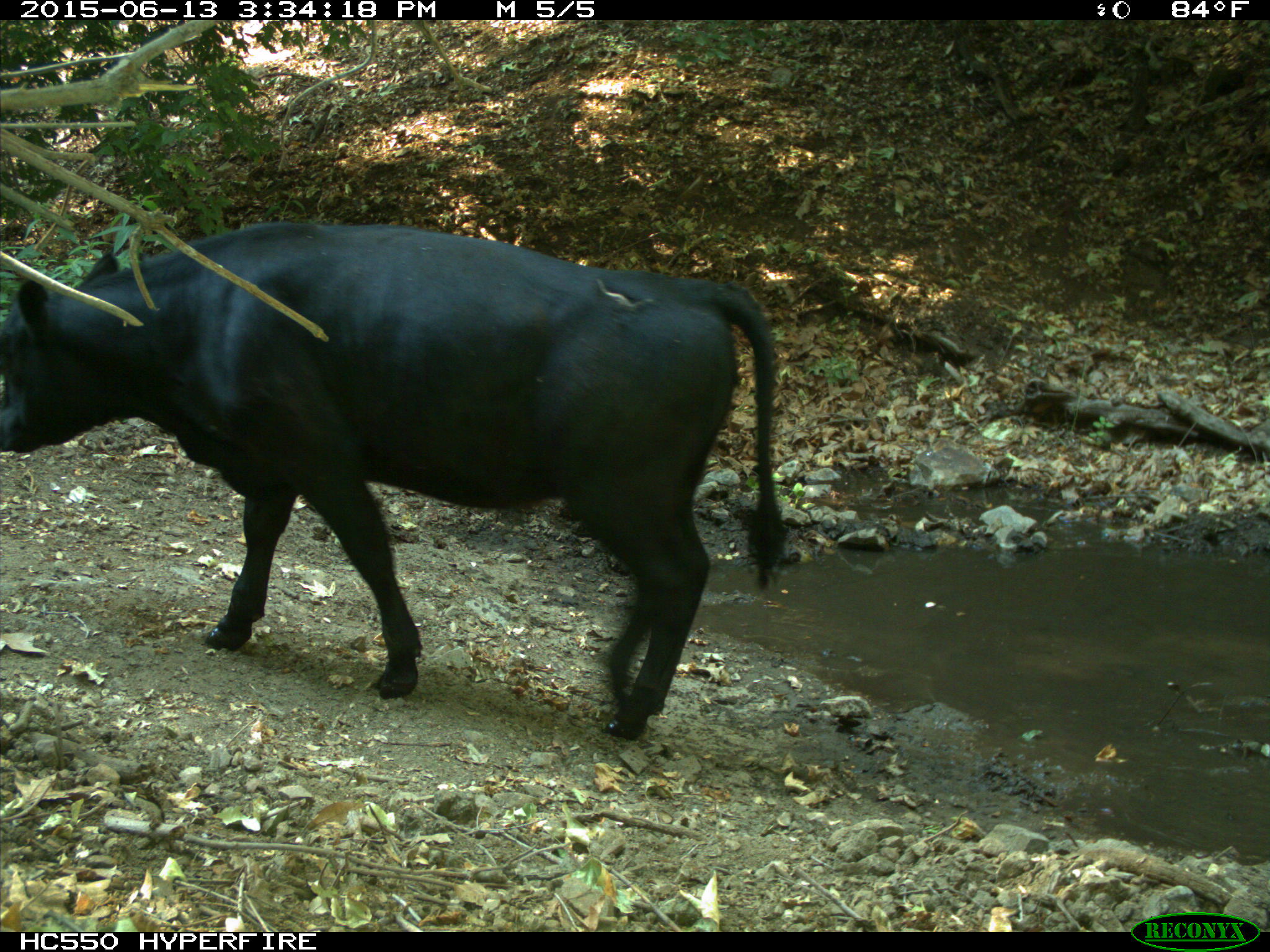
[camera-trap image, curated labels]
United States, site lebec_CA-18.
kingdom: Animalia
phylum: Chordata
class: Mammalia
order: Artiodactyla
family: Bovidae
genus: Bos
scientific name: Bos taurus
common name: domestic cow